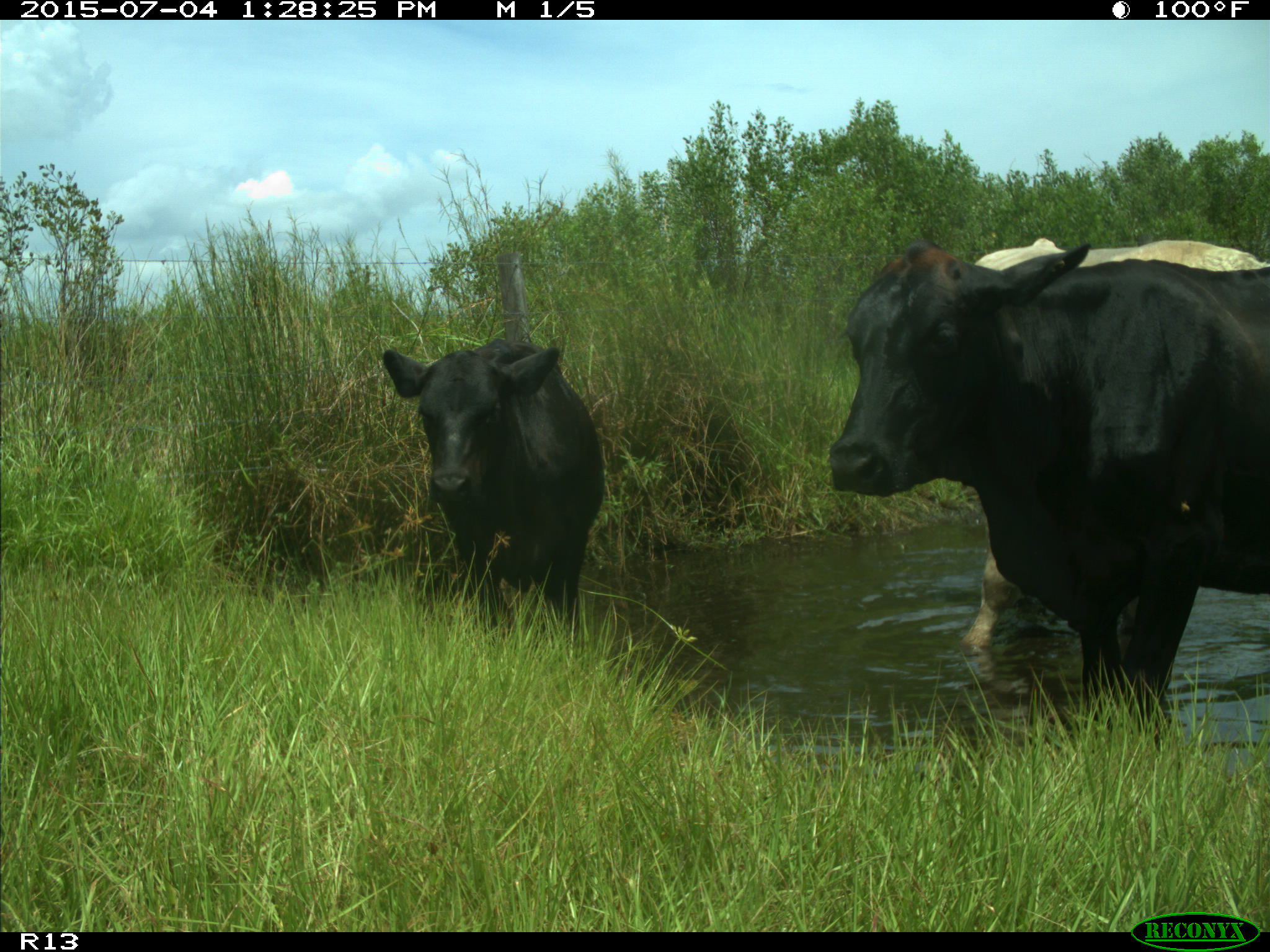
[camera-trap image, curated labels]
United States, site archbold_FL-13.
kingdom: Animalia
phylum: Chordata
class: Mammalia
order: Artiodactyla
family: Bovidae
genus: Bos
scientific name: Bos taurus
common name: domestic cow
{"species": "Bos taurus (domestic cow)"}